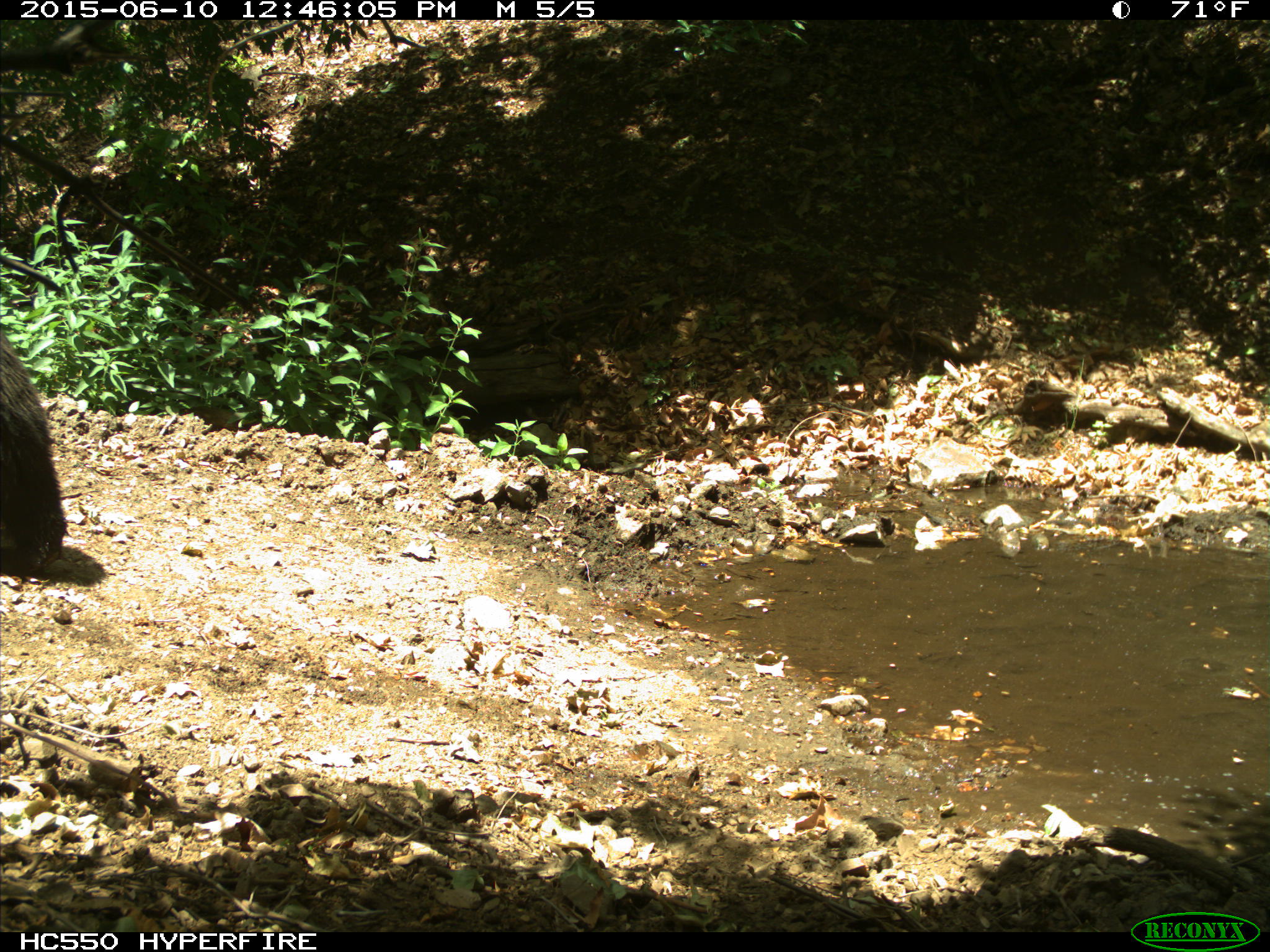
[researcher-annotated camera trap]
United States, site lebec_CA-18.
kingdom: Animalia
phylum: Chordata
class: Mammalia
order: Carnivora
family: Ursidae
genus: Ursus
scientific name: Ursus americanus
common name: american black bear